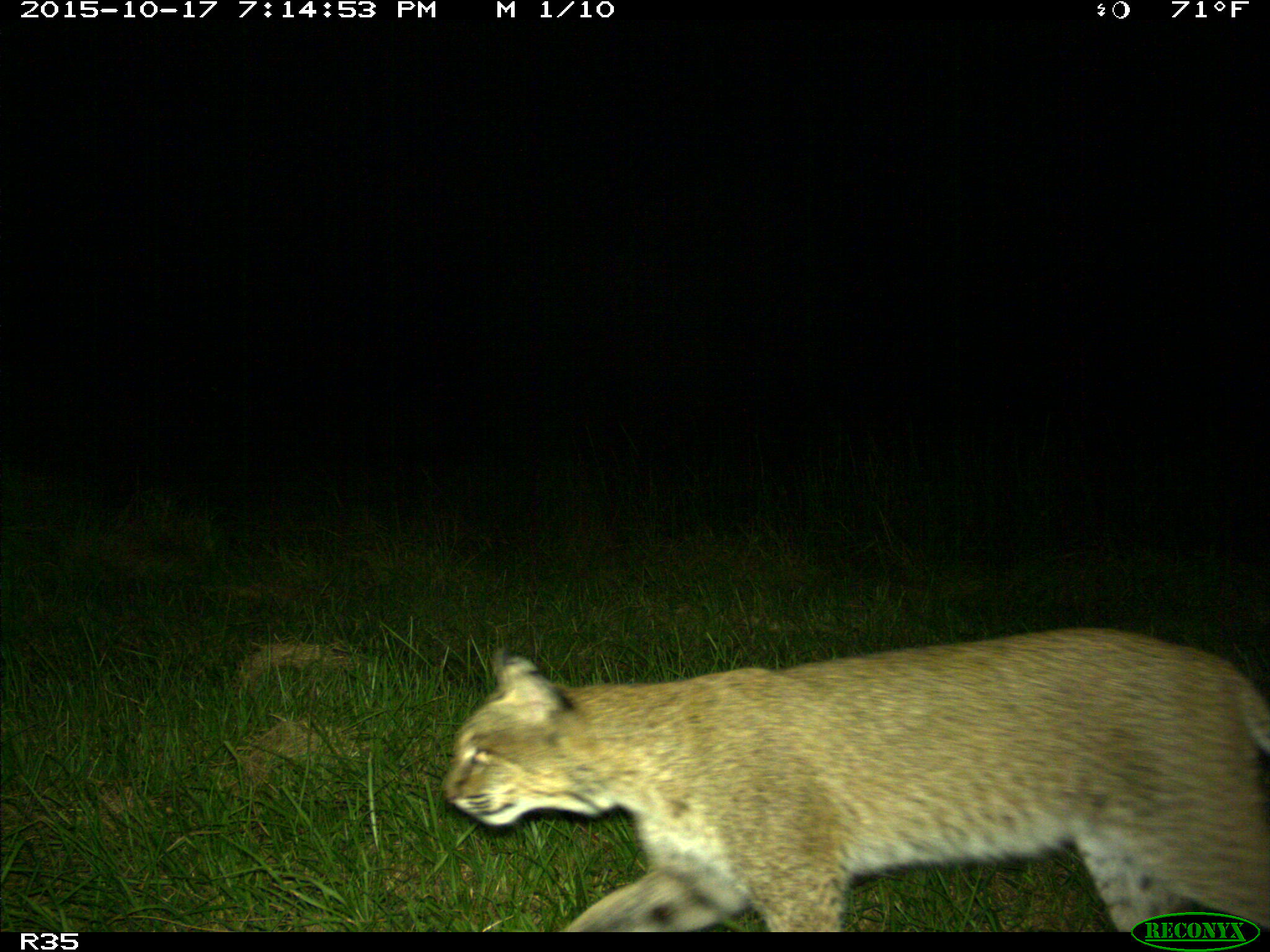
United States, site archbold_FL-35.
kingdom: Animalia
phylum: Chordata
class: Mammalia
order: Carnivora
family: Felidae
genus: Lynx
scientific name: Lynx rufus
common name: bobcat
Lynx rufus (bobcat).